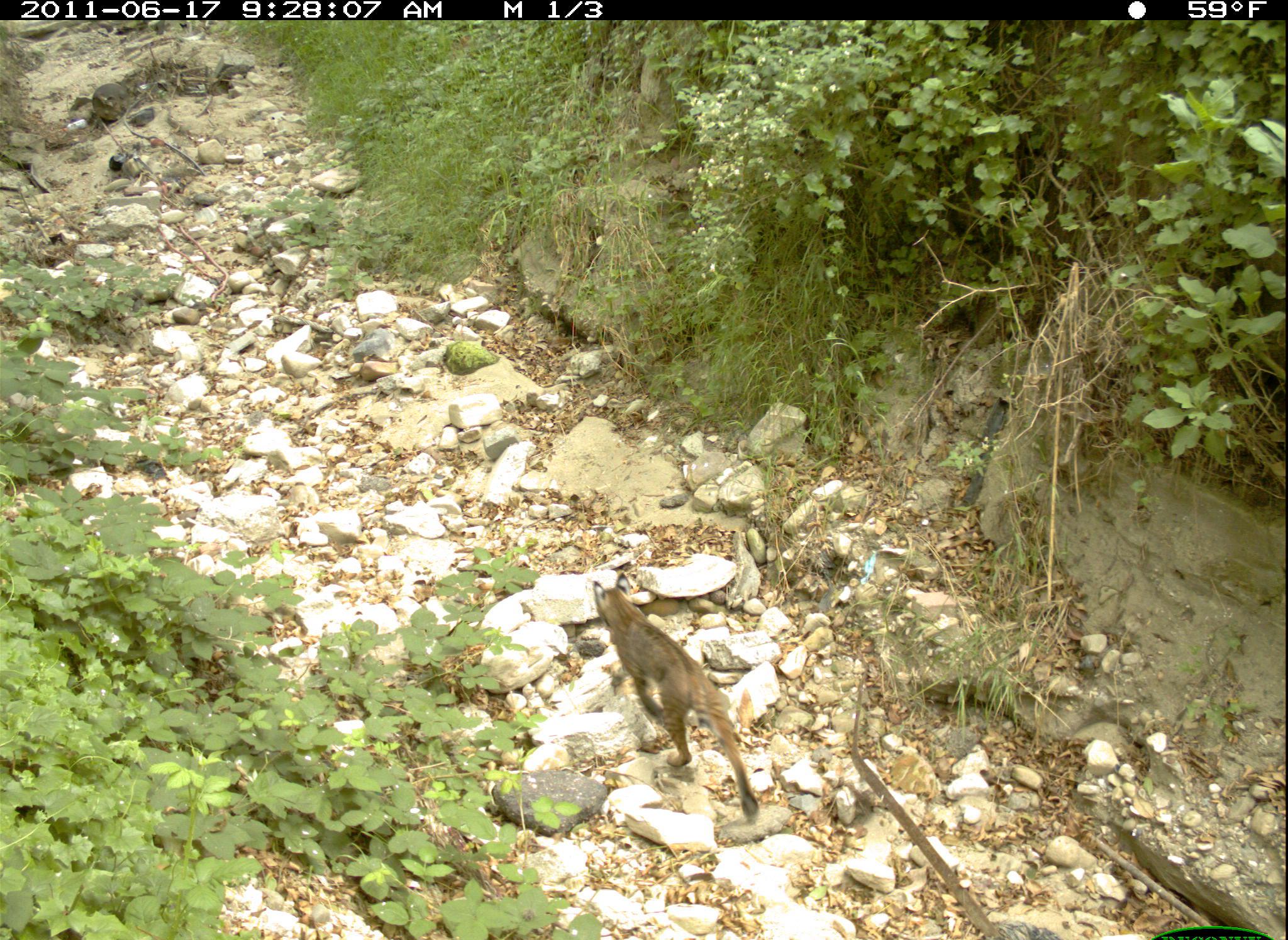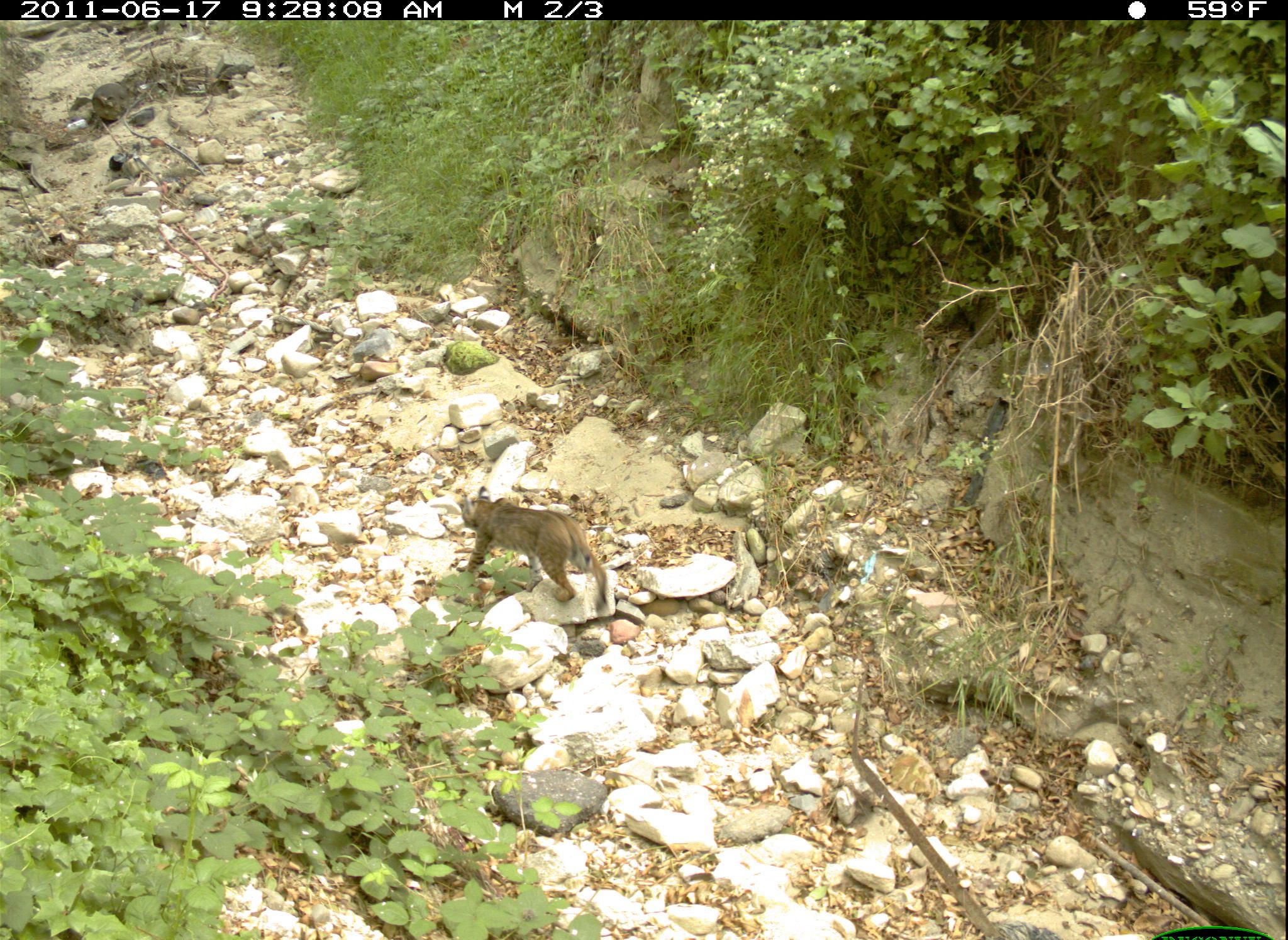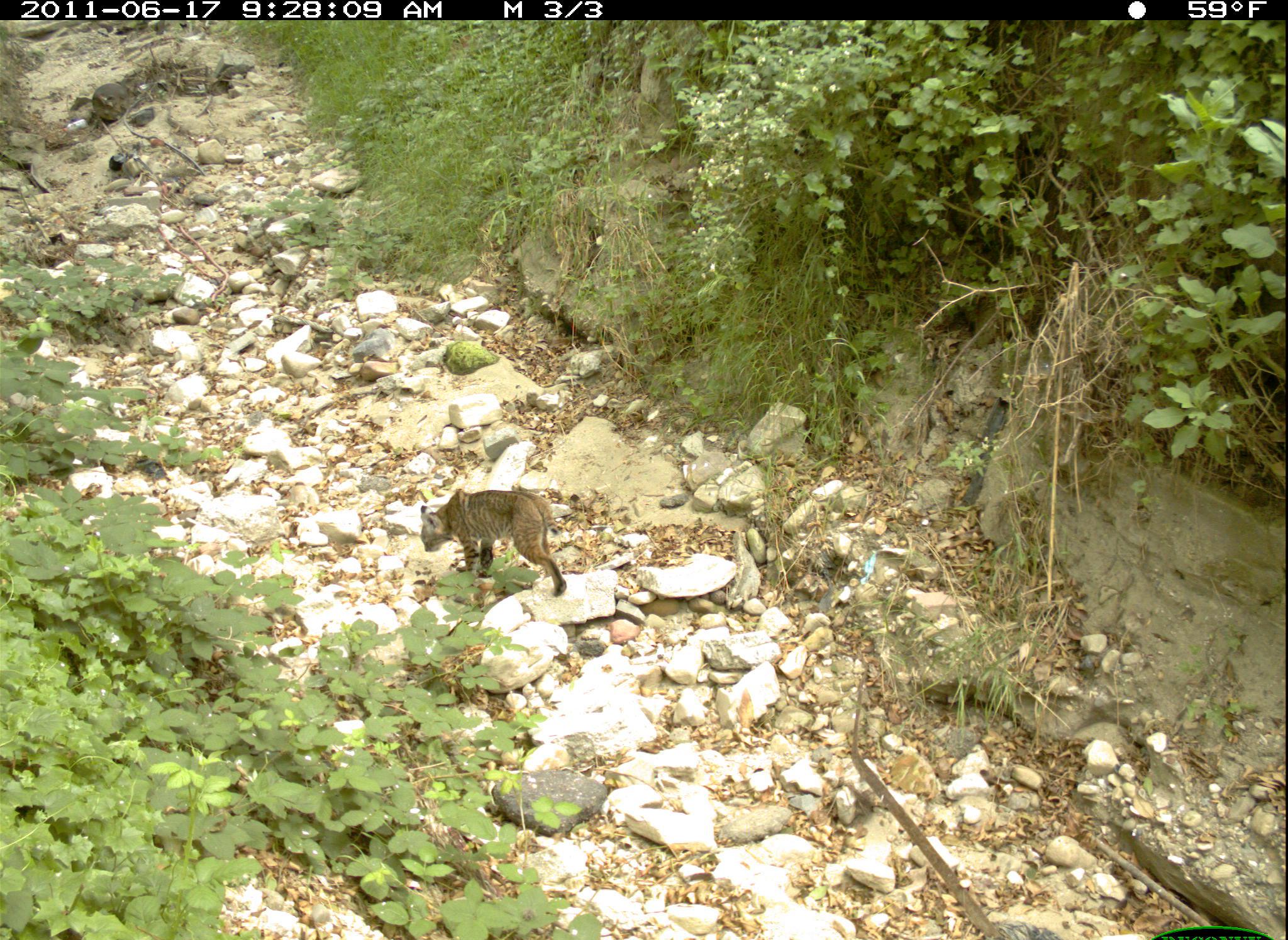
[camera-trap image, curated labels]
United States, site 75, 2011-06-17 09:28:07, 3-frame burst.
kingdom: Animalia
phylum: Chordata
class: Mammalia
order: Carnivora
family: Felidae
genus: Lynx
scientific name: Lynx rufus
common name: bobcat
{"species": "bobcat (Lynx rufus)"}